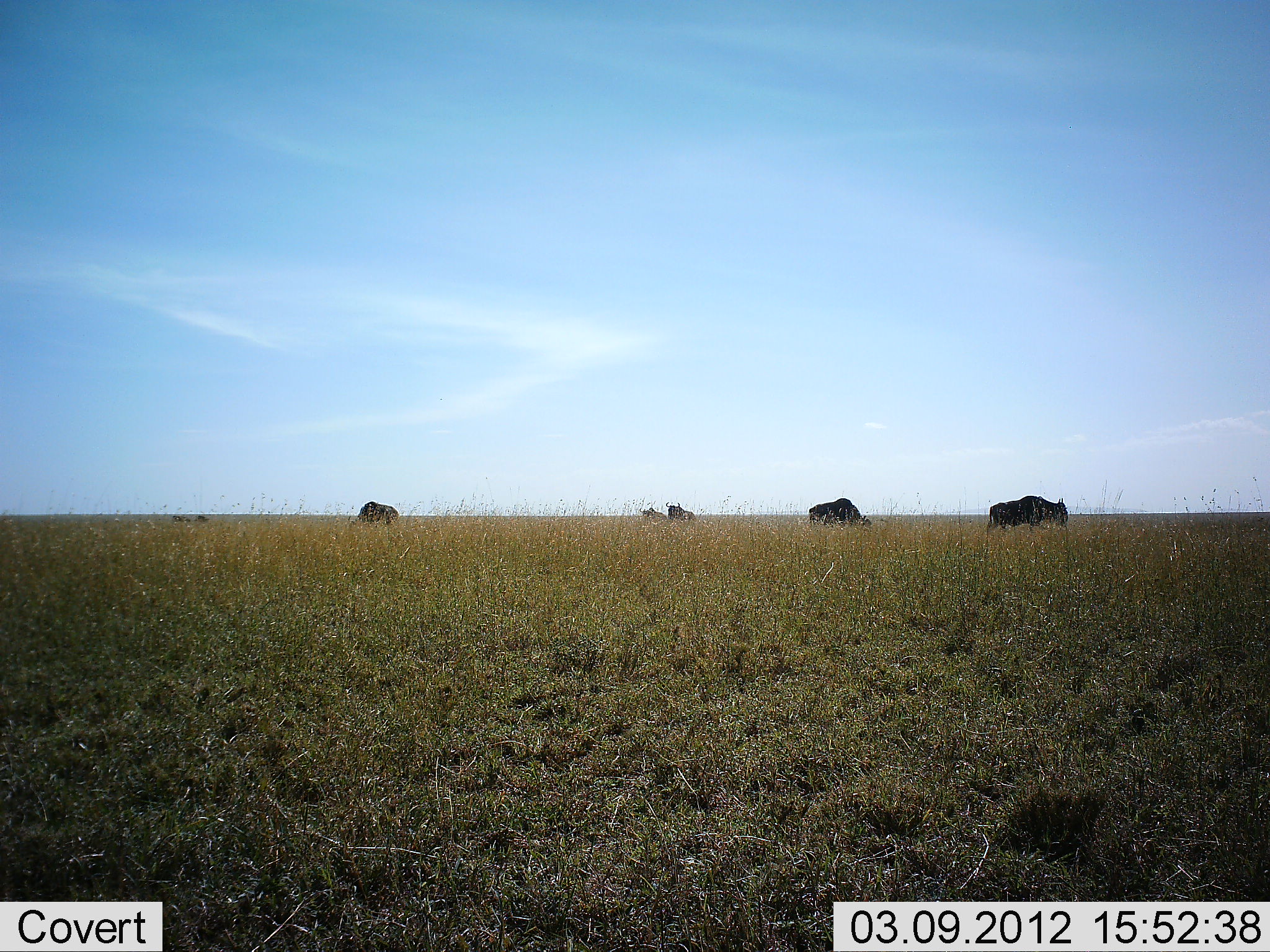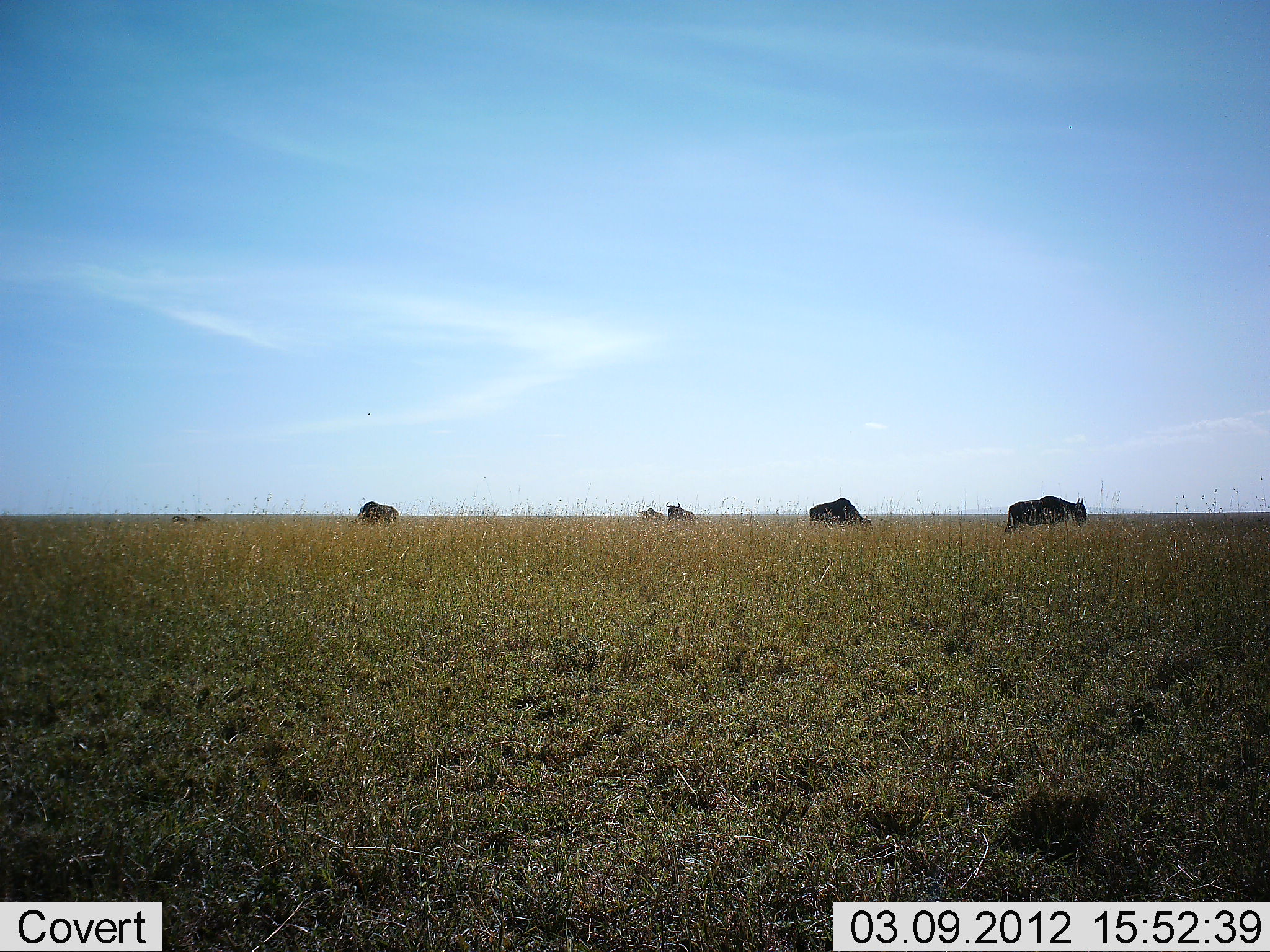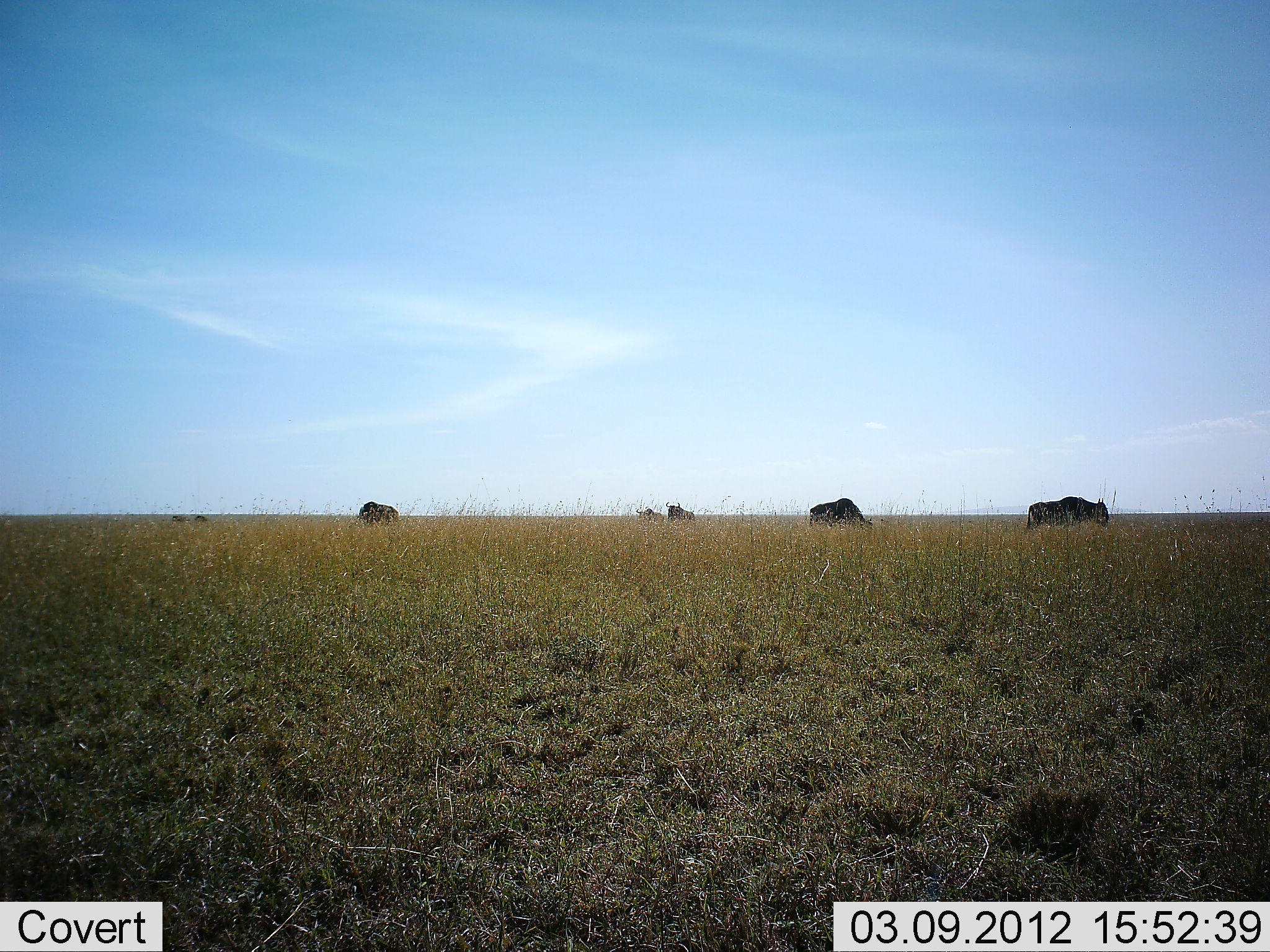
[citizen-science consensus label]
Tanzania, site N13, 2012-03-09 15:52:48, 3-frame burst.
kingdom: Animalia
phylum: Chordata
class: Mammalia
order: Artiodactyla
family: Bovidae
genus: Connochaetes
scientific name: Connochaetes taurinus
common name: blue wildebeest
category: wildebeest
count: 5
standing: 38%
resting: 8%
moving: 69%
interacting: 0%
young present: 0%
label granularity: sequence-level